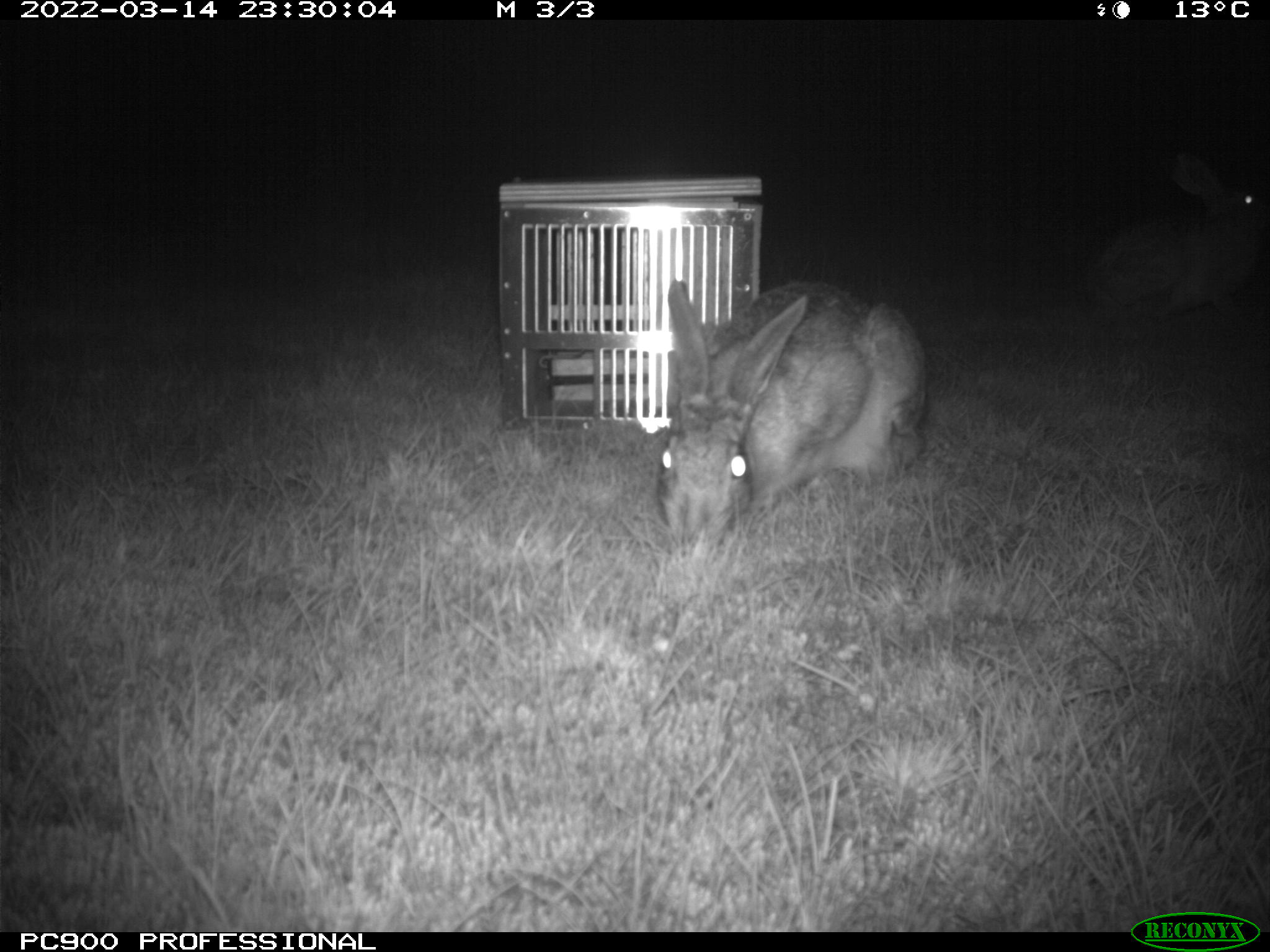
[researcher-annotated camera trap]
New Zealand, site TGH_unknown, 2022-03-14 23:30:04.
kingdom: Animalia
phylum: Chordata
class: Mammalia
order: Lagomorpha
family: Leporidae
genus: Lepus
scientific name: Lepus europaeus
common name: brown hare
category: hare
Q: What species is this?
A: Hare (brown hare) (Lepus europaeus).